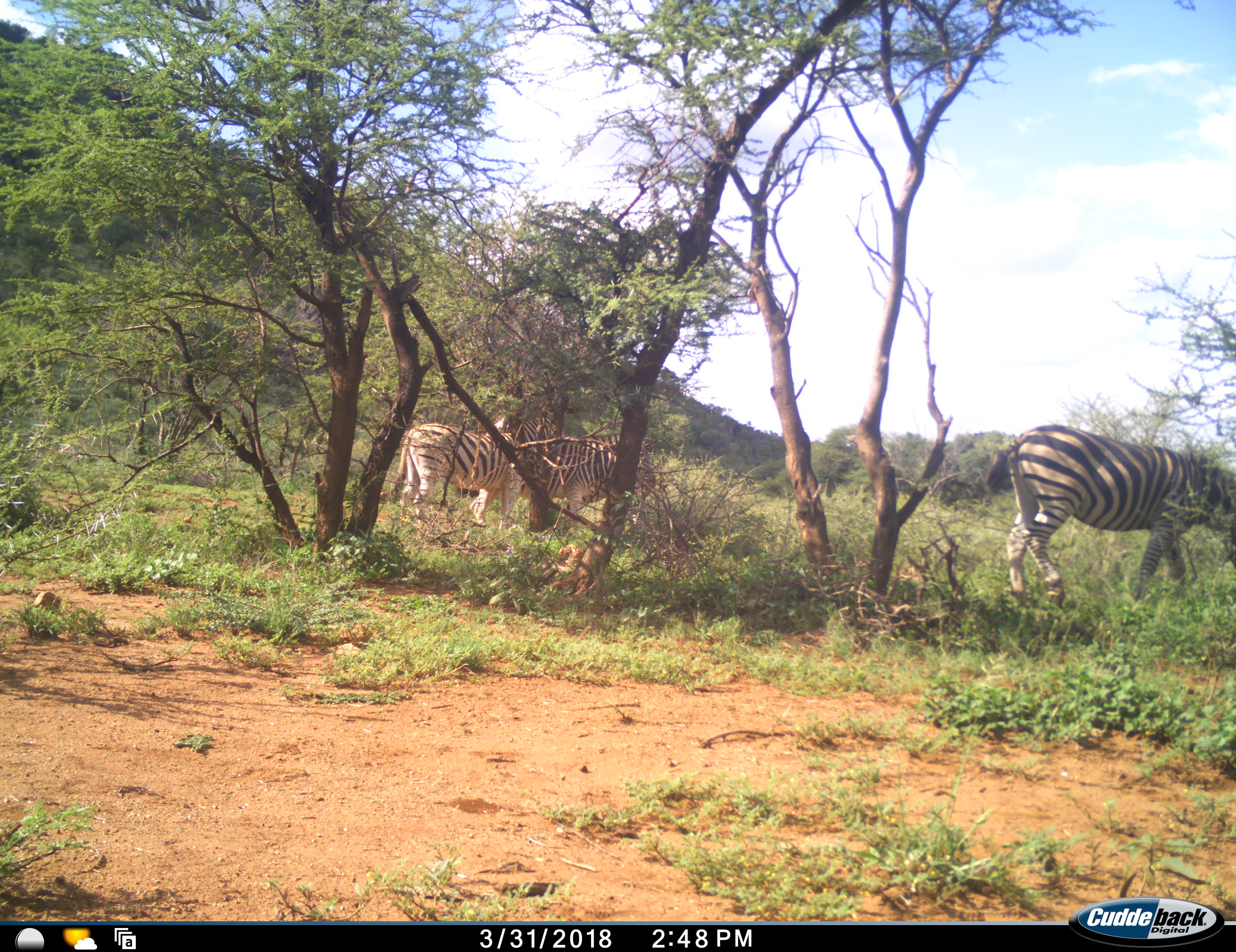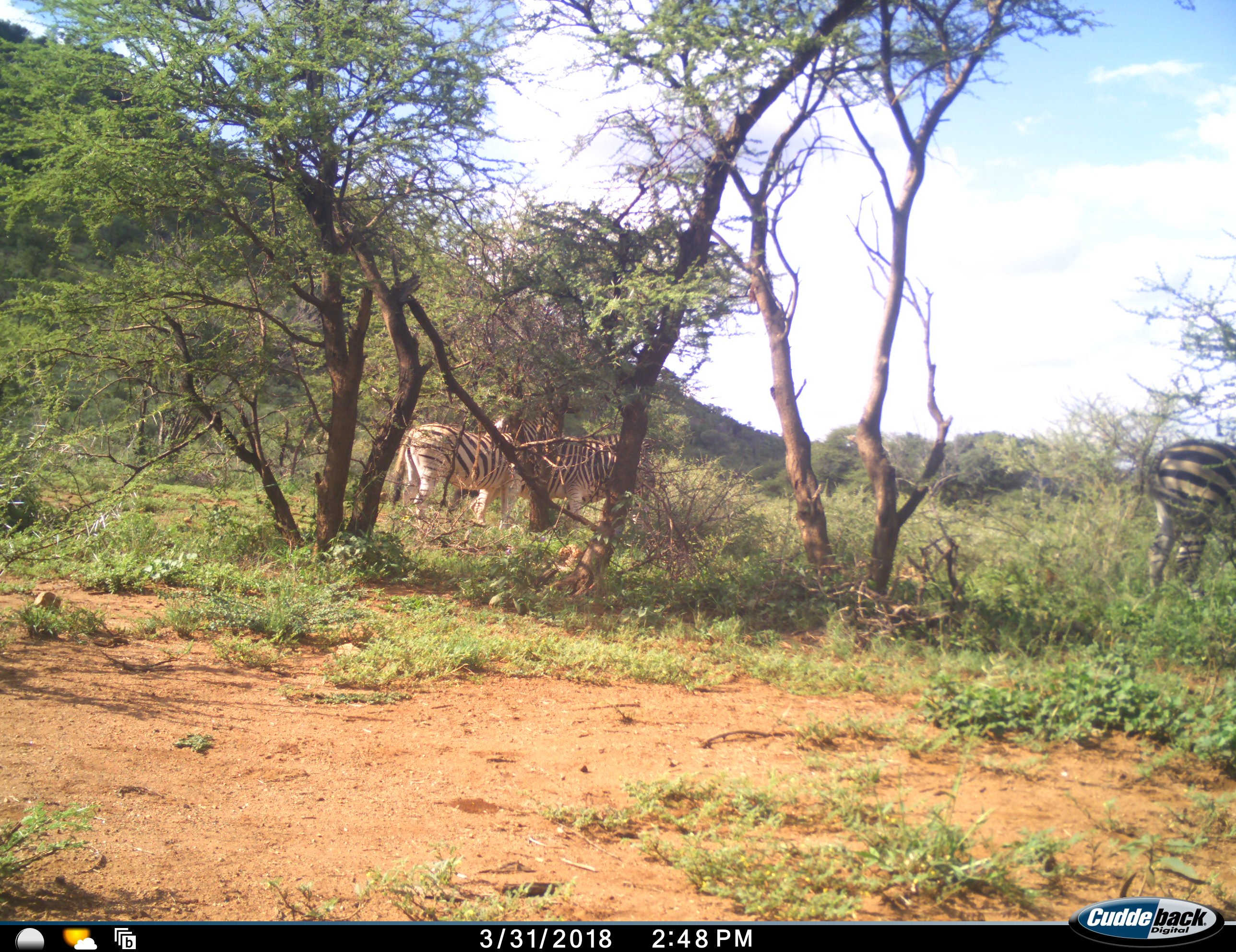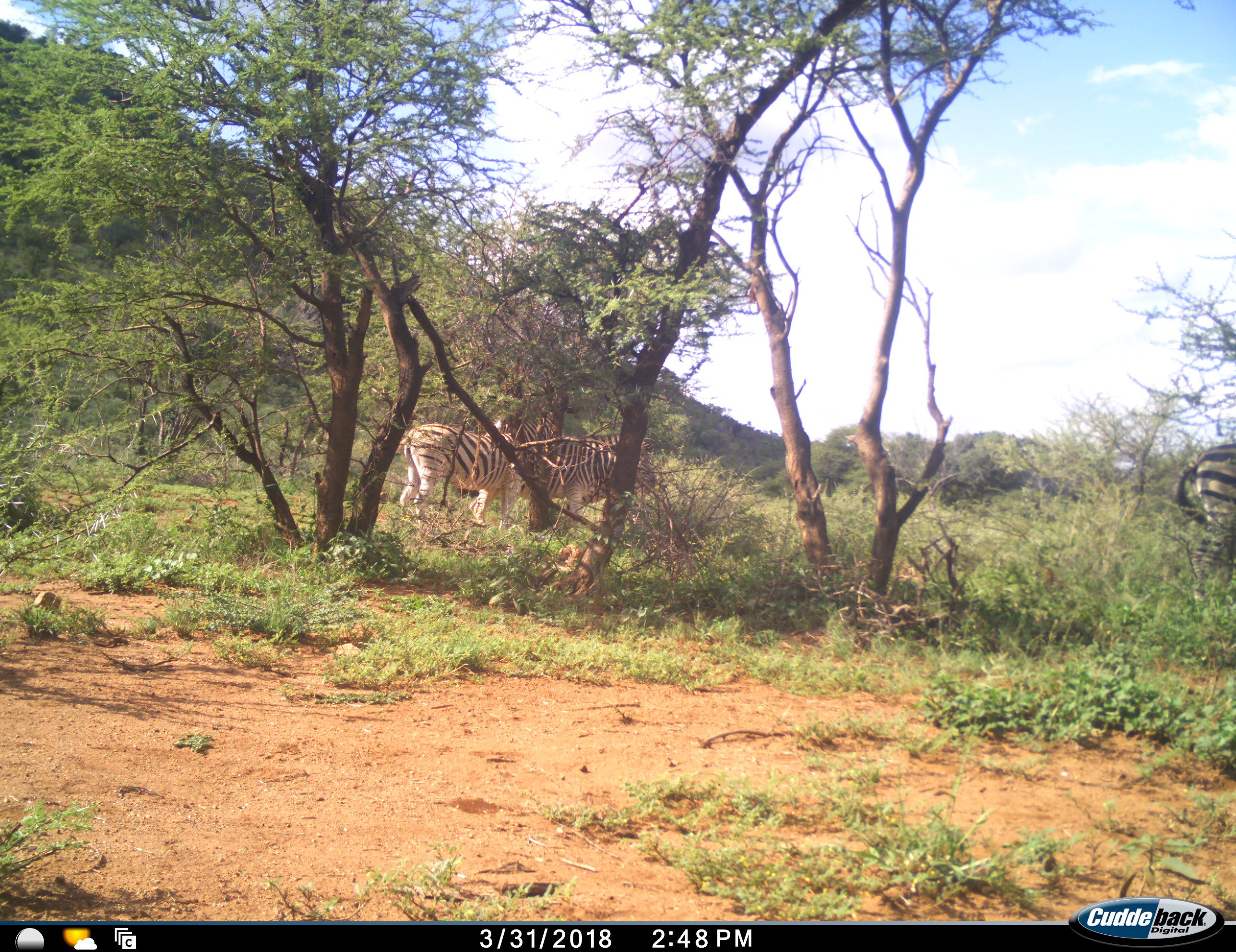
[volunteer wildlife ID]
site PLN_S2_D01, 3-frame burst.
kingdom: Animalia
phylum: Chordata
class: Mammalia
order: Perissodactyla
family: Equidae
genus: Equus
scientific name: Equus quagga burchellii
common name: burchell's zebra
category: zebraburchells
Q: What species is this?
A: Zebraburchells (burchell's zebra) (Equus quagga burchellii).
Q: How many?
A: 3.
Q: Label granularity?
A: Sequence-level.